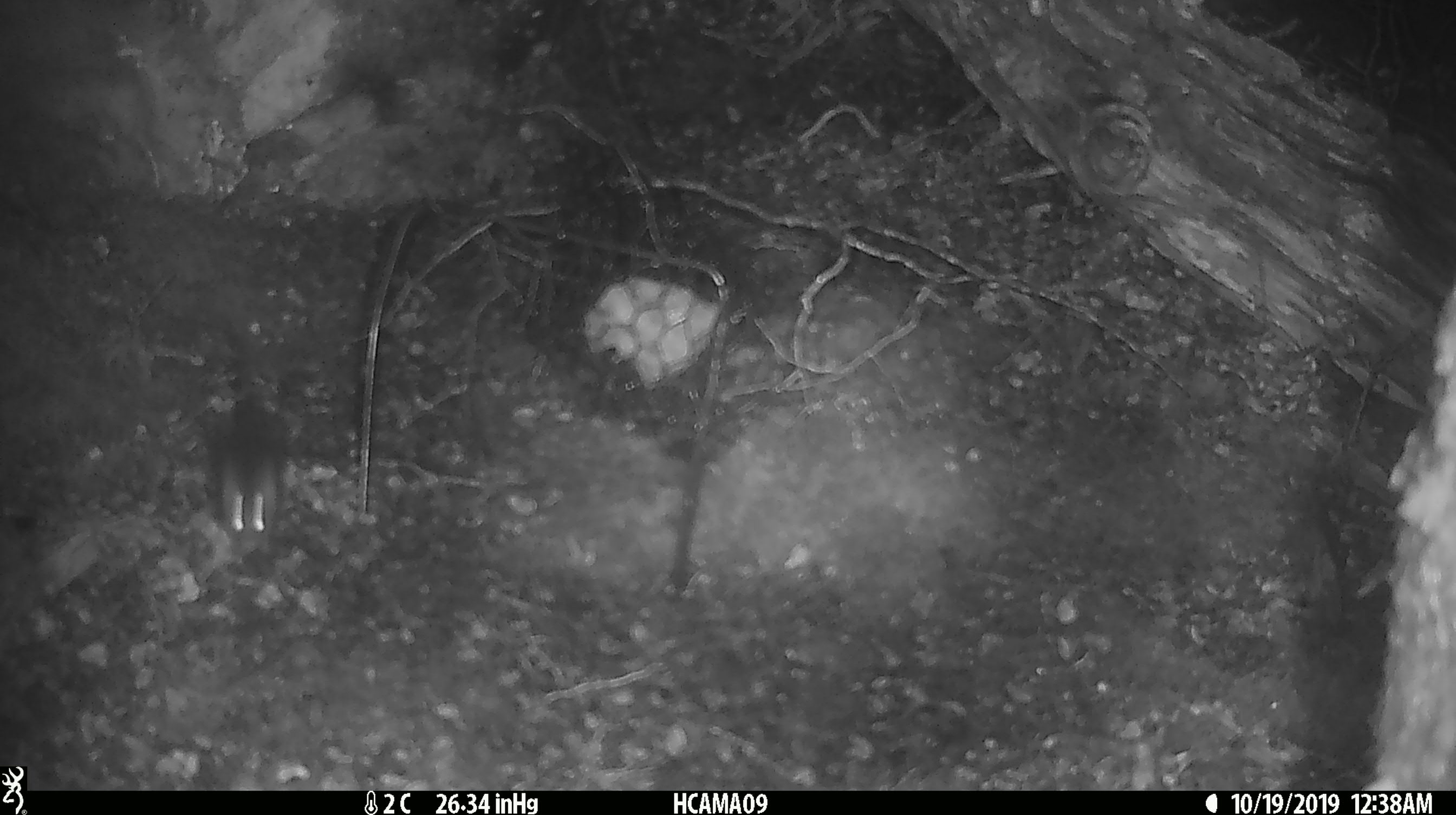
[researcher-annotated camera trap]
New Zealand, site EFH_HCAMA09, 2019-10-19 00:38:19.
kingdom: Animalia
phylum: Chordata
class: Mammalia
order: Rodentia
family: Muridae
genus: Mus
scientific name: Mus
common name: mouse